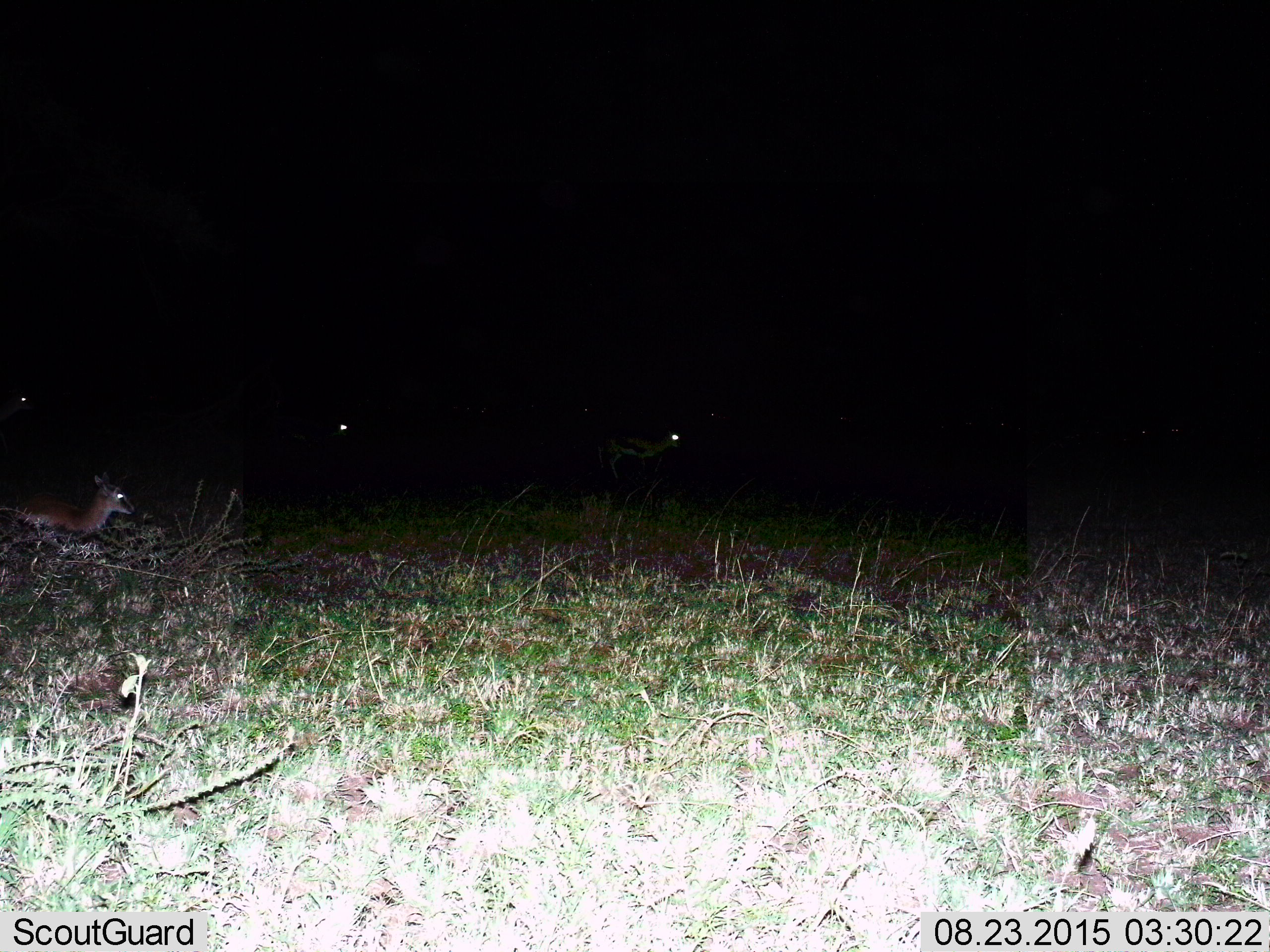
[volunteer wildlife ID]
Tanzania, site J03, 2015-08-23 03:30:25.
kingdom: Animalia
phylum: Chordata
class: Mammalia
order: Artiodactyla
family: Bovidae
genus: Eudorcas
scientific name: Eudorcas thomsonii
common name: thomson's gazelle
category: gazellethomsons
Gazellethomsons (thomson's gazelle) (Eudorcas thomsonii), count 4. Behavior (volunteer vote fractions): standing 25%, resting 75%, moving 0%, interacting 0%. Young present (vote fraction): 0%. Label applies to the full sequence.